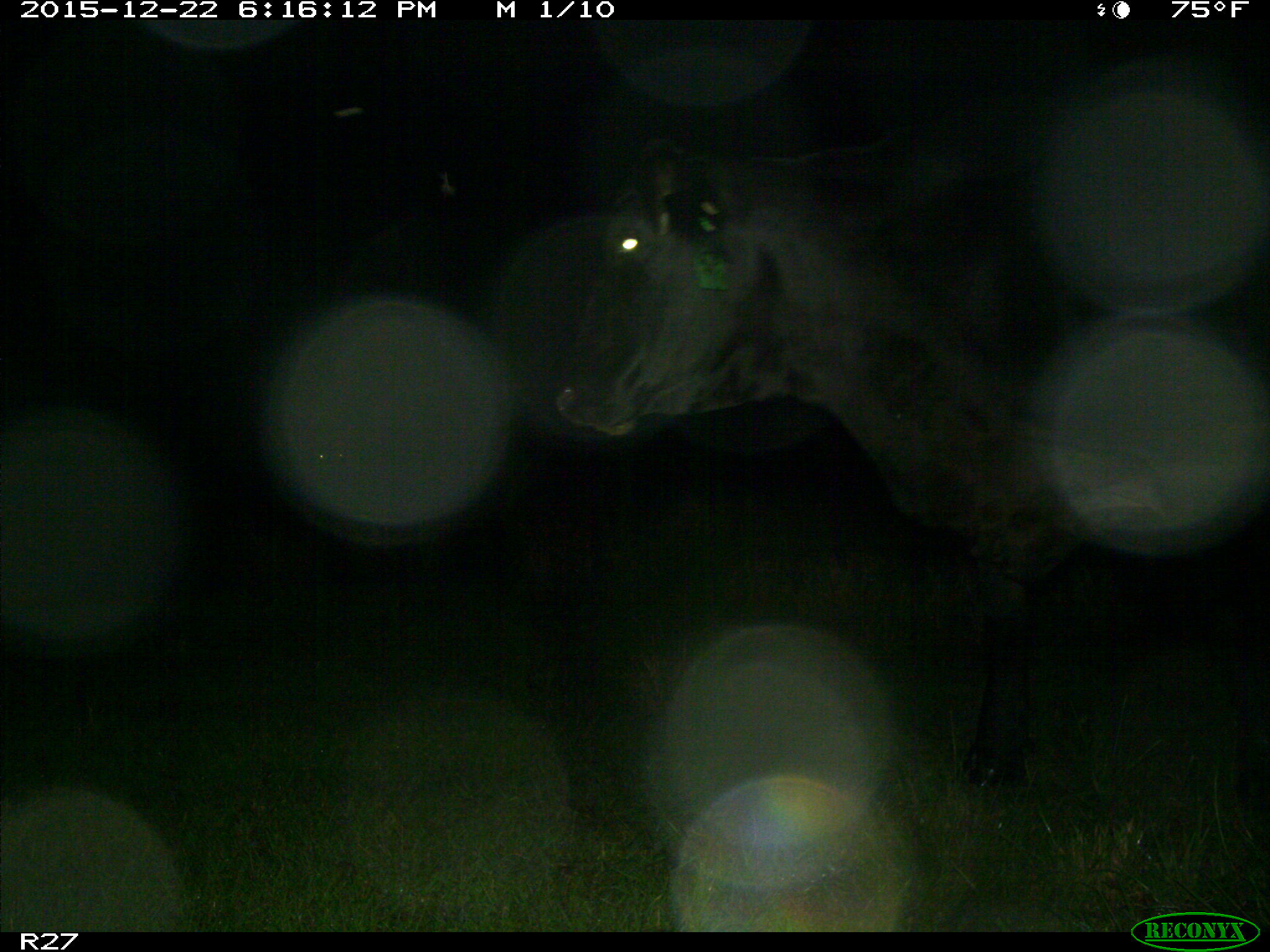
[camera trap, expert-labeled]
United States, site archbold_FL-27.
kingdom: Animalia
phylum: Chordata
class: Mammalia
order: Artiodactyla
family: Bovidae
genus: Bos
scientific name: Bos taurus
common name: domestic cow